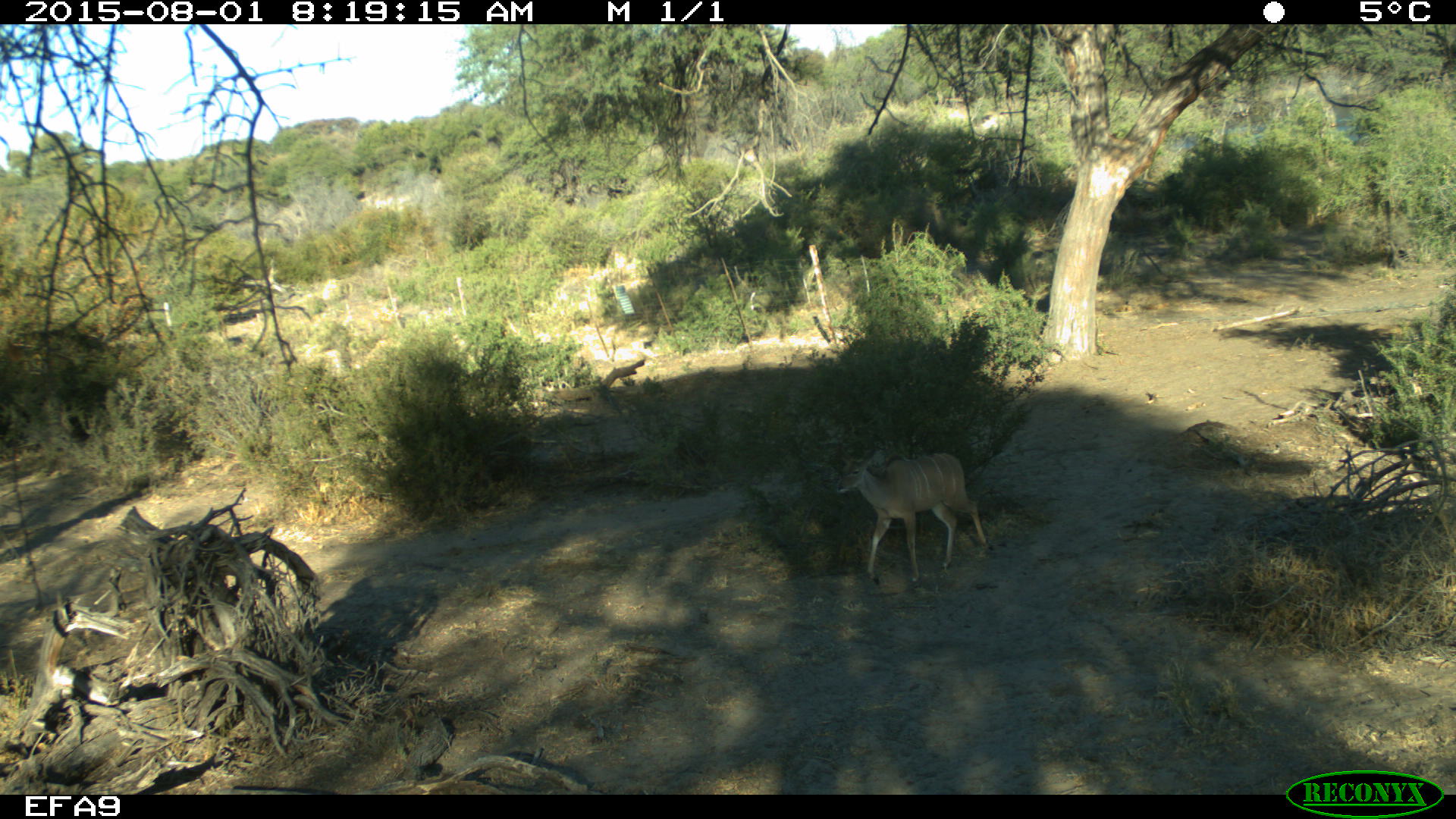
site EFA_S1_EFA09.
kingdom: Animalia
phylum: Chordata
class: Mammalia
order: Artiodactyla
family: Bovidae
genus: Tragelaphus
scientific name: Tragelaphus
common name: kudu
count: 1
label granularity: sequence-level